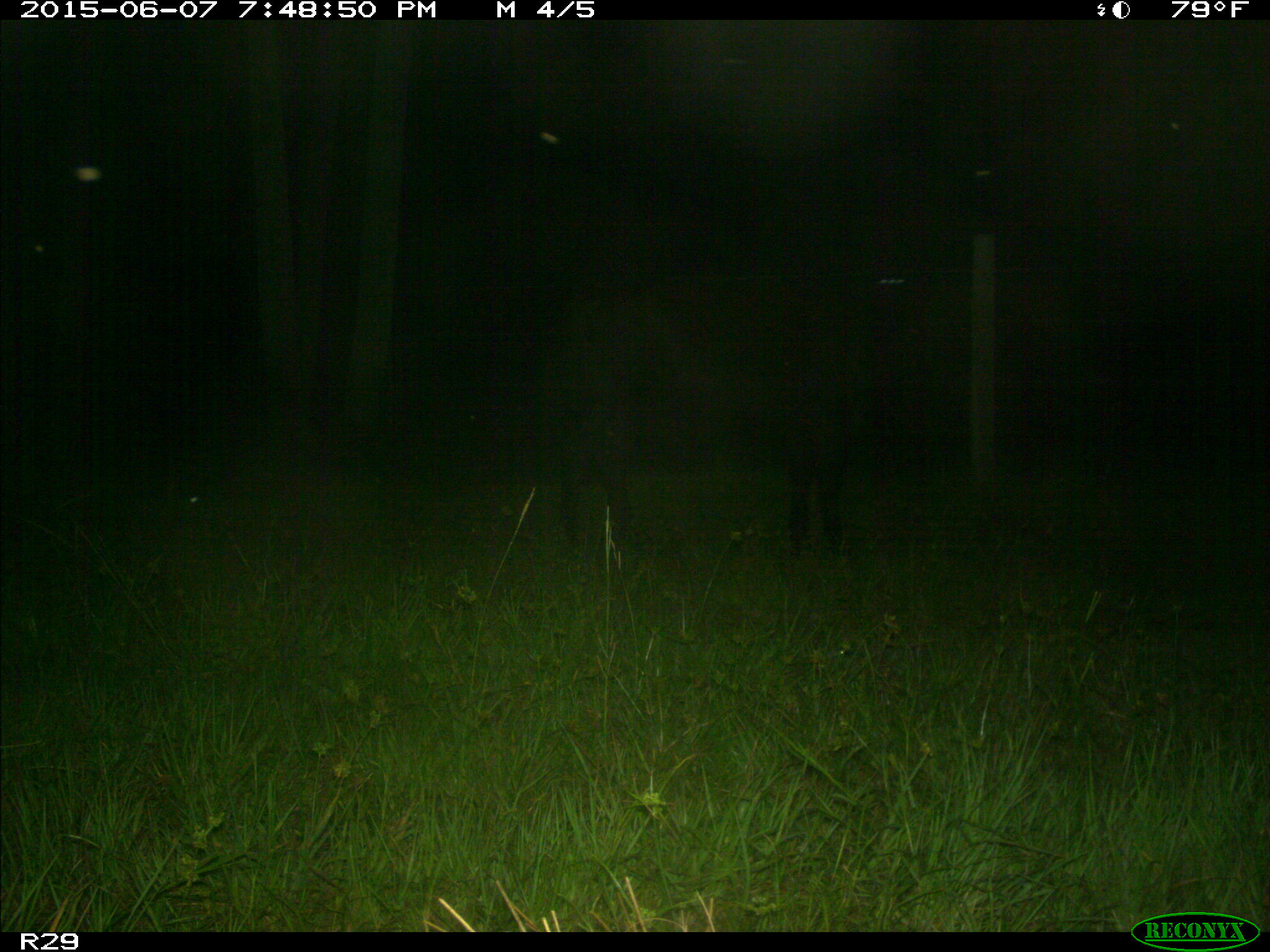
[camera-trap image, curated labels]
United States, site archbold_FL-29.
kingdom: Animalia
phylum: Chordata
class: Mammalia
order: Artiodactyla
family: Bovidae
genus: Bos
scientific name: Bos taurus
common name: domestic cow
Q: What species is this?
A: Bos taurus (domestic cow).